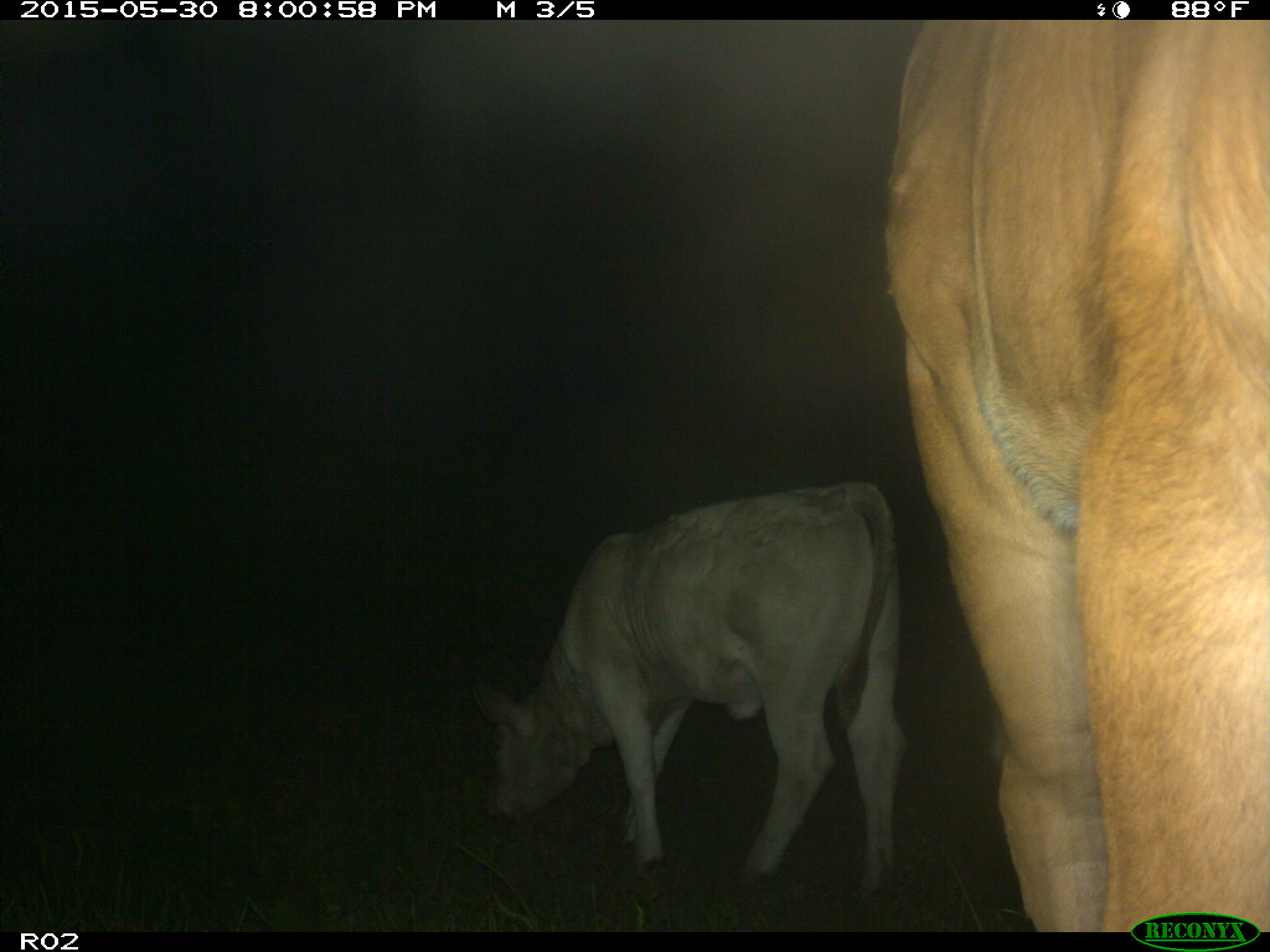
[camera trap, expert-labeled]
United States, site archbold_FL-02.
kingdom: Animalia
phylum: Chordata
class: Mammalia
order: Artiodactyla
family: Bovidae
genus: Bos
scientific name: Bos taurus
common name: domestic cow